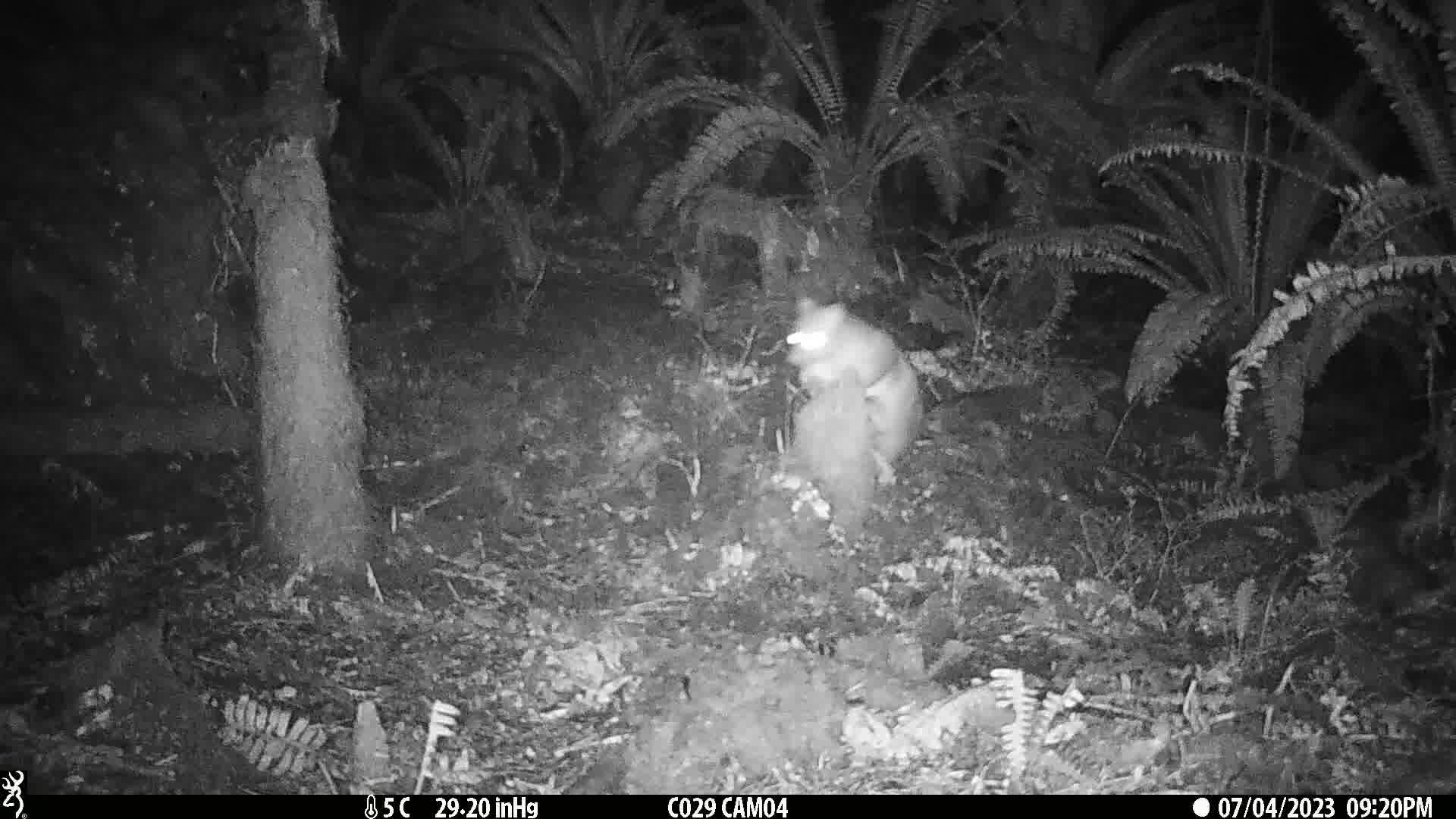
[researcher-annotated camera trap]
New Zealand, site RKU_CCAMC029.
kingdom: Animalia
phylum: Chordata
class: Mammalia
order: Diprotodontia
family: Phalangeridae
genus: Trichosurus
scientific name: Trichosurus vulpecula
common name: common brushtail possum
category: possum